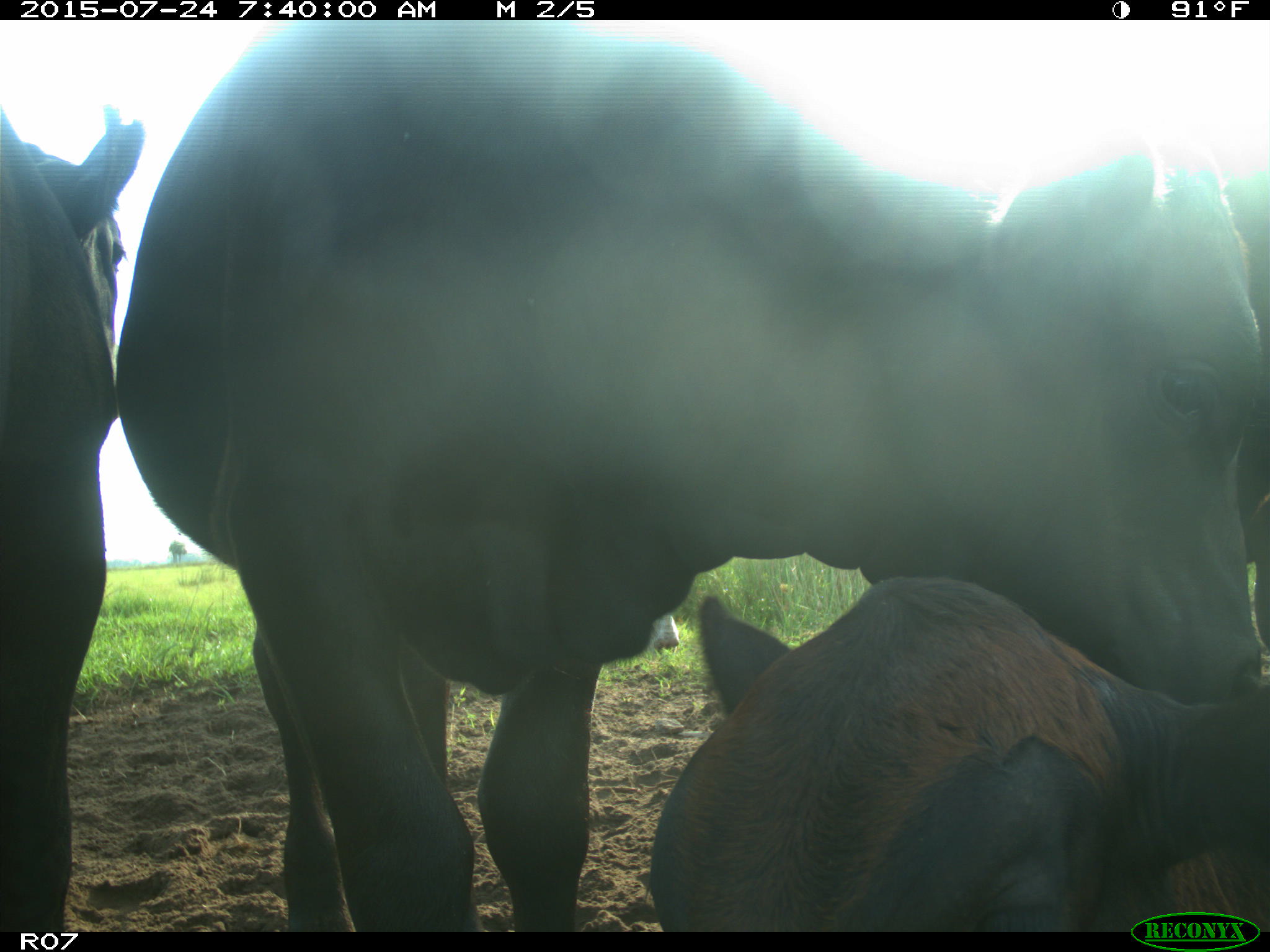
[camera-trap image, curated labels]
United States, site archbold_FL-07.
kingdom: Animalia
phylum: Chordata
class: Mammalia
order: Artiodactyla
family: Bovidae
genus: Bos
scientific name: Bos taurus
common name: domestic cow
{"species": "Bos taurus (domestic cow)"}